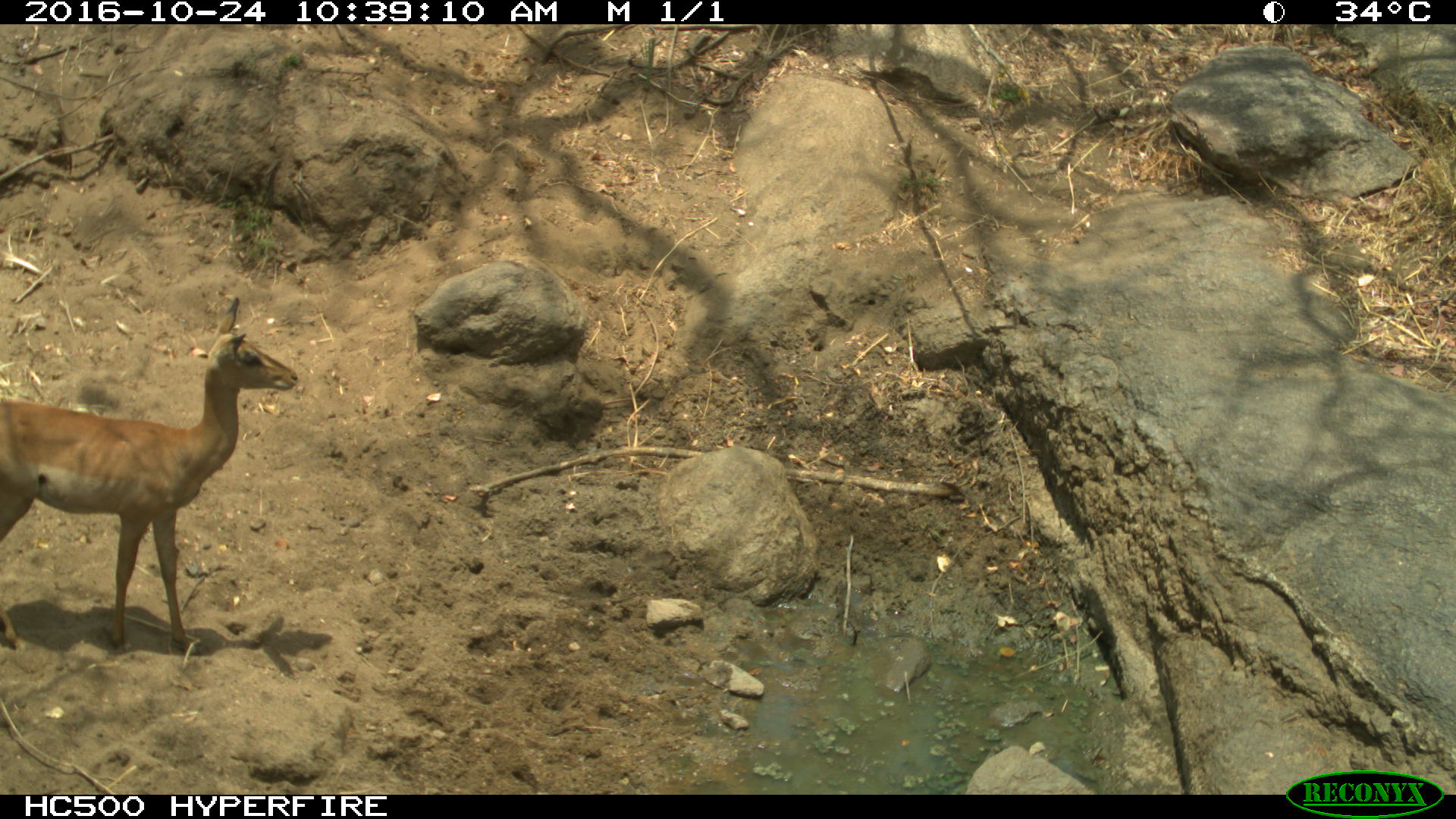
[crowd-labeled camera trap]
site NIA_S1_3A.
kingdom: Animalia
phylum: Chordata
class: Mammalia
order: Artiodactyla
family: Bovidae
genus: Aepyceros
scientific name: Aepyceros melampus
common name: impala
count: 1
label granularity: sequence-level